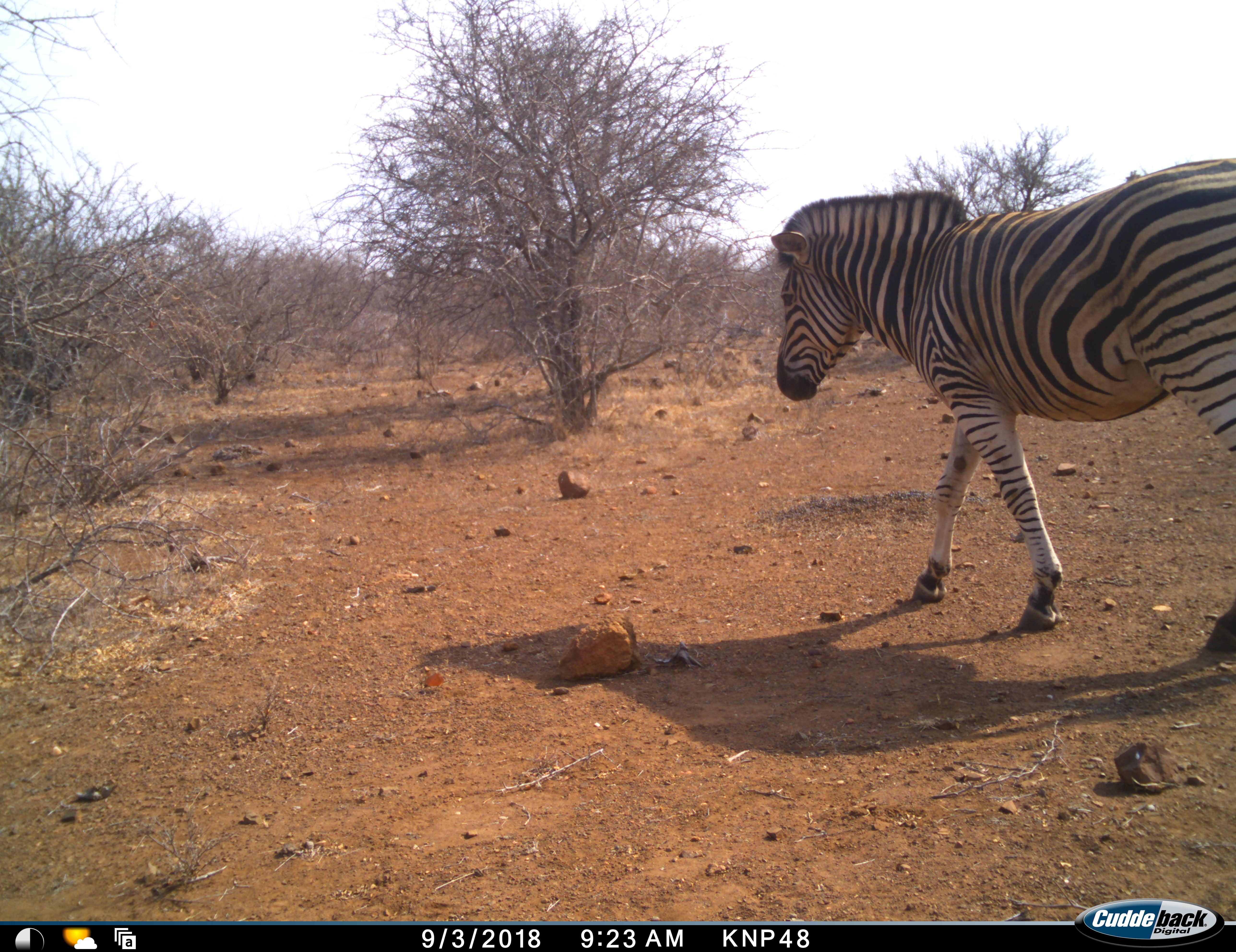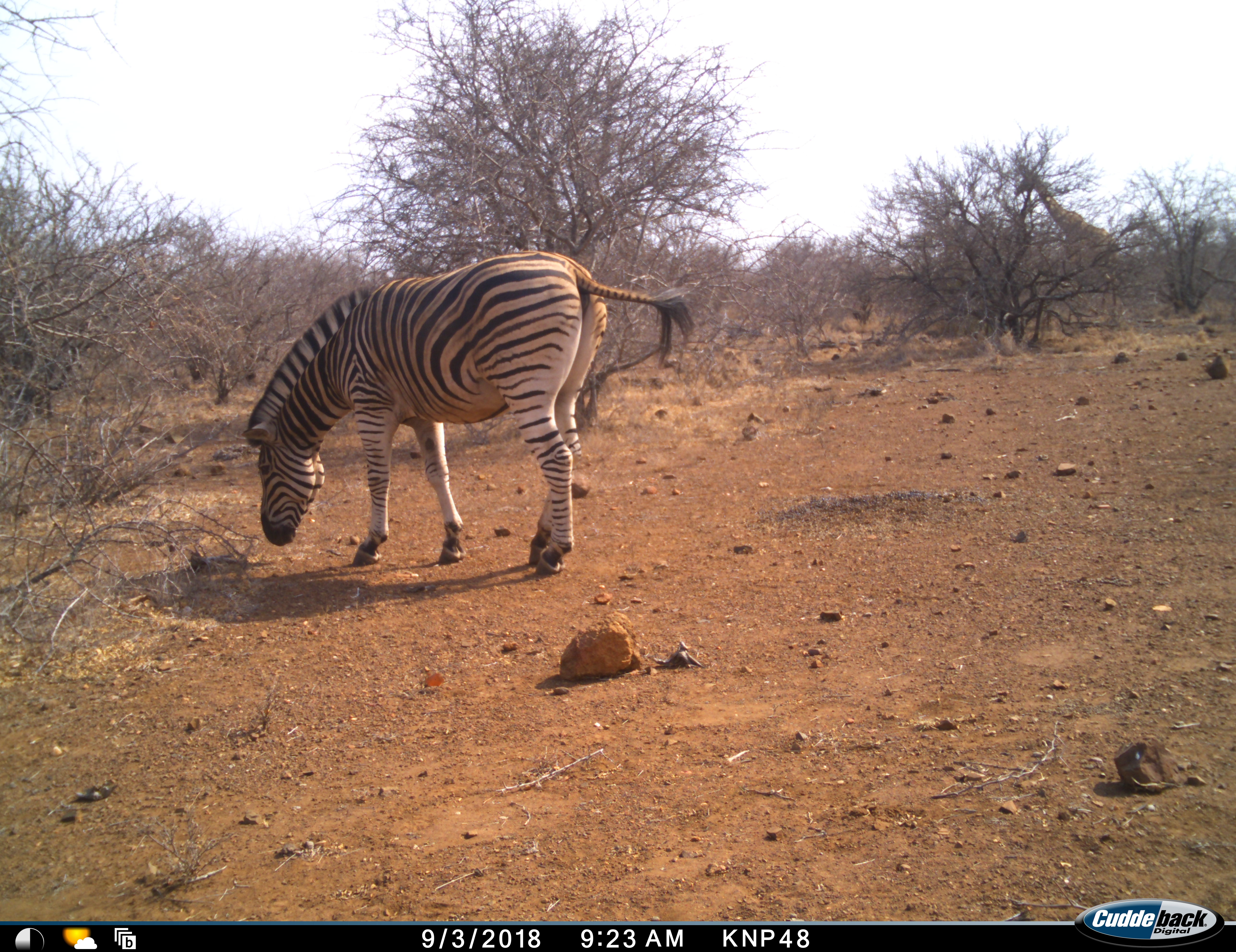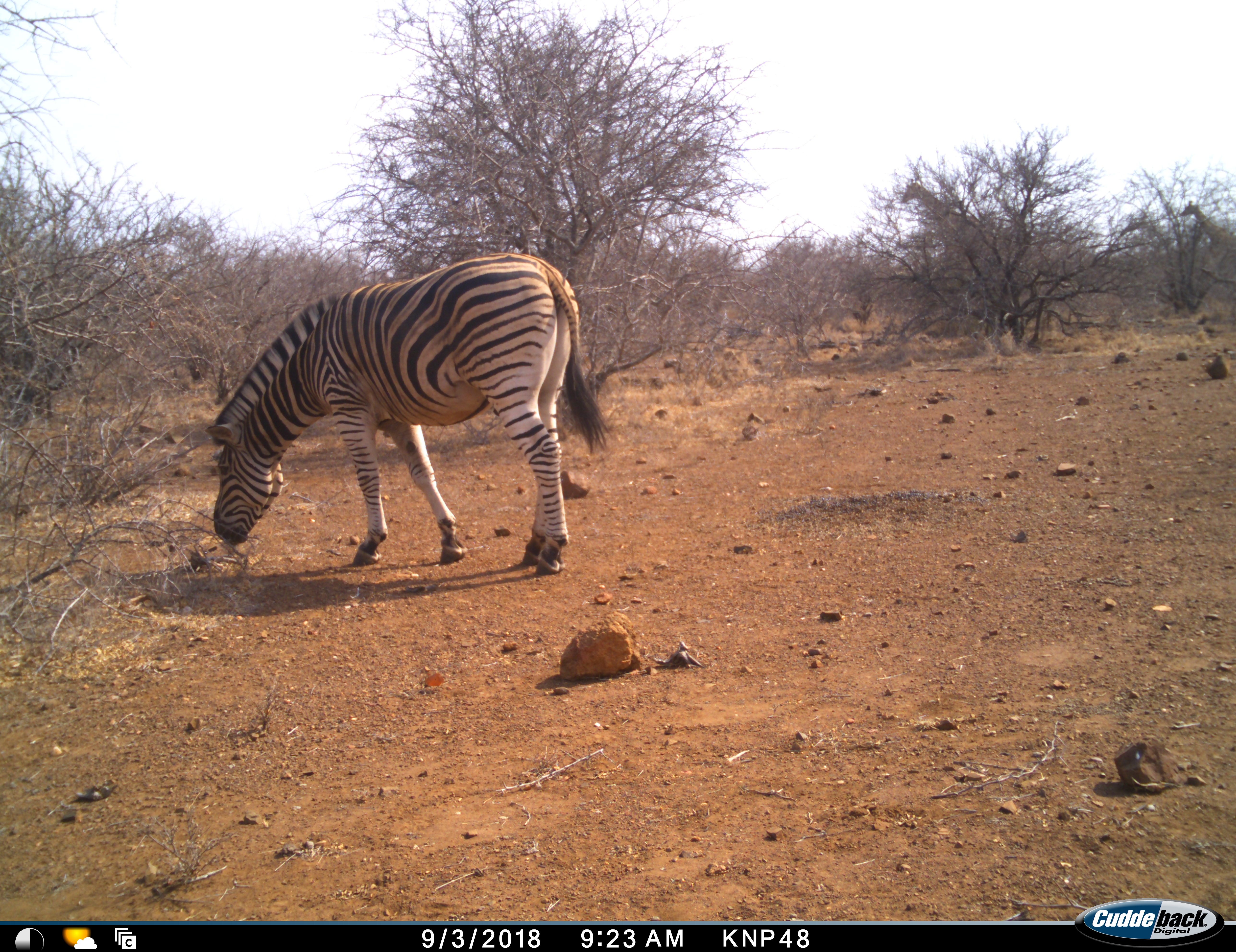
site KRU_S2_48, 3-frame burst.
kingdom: Animalia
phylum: Chordata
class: Mammalia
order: Perissodactyla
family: Equidae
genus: Equus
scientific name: Equus quagga burchellii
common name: burchell's zebra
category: zebraburchells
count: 1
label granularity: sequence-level